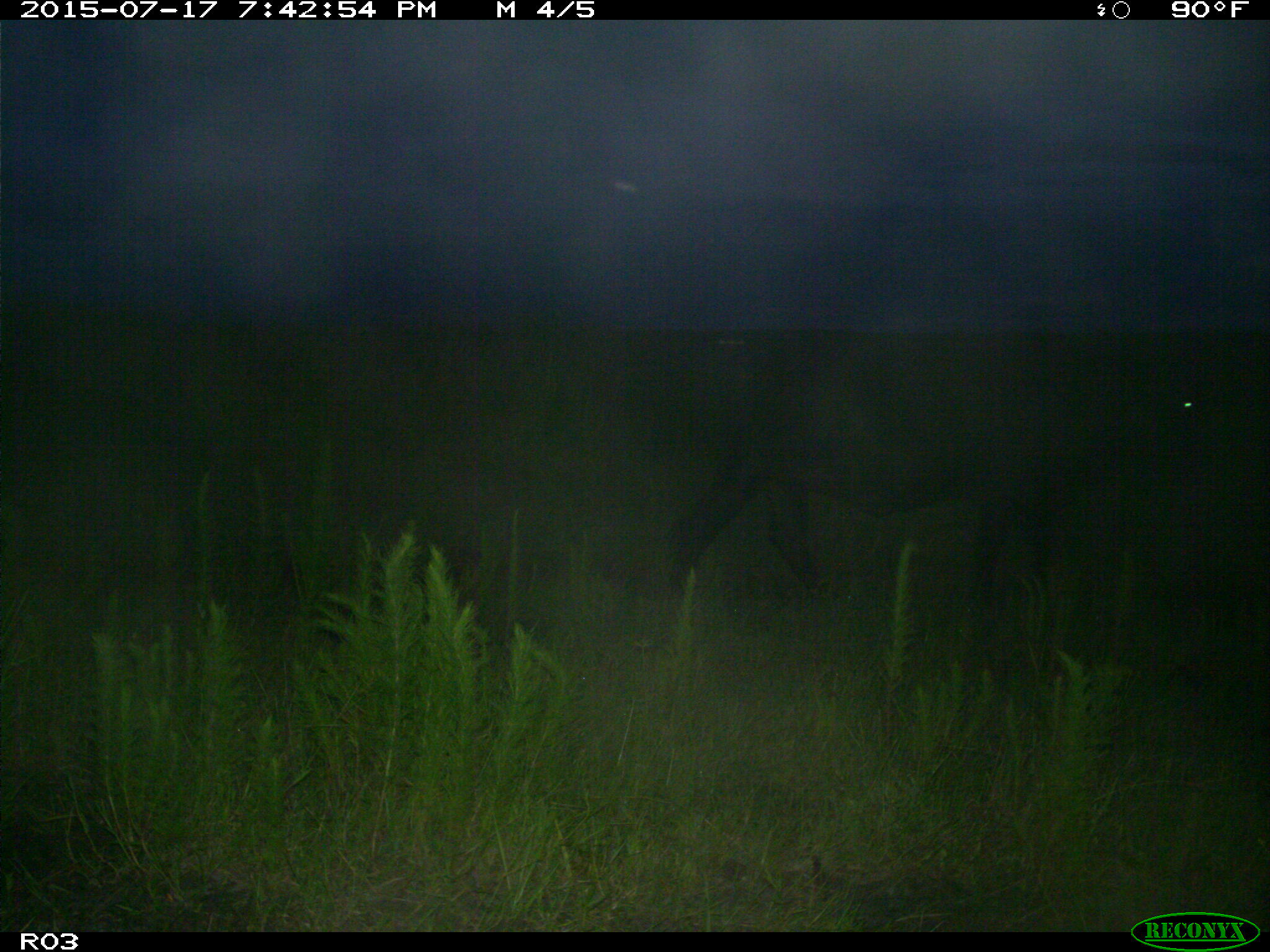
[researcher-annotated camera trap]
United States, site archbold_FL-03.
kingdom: Animalia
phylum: Chordata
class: Mammalia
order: Artiodactyla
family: Bovidae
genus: Bos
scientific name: Bos taurus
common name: domestic cow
Bos taurus (domestic cow).